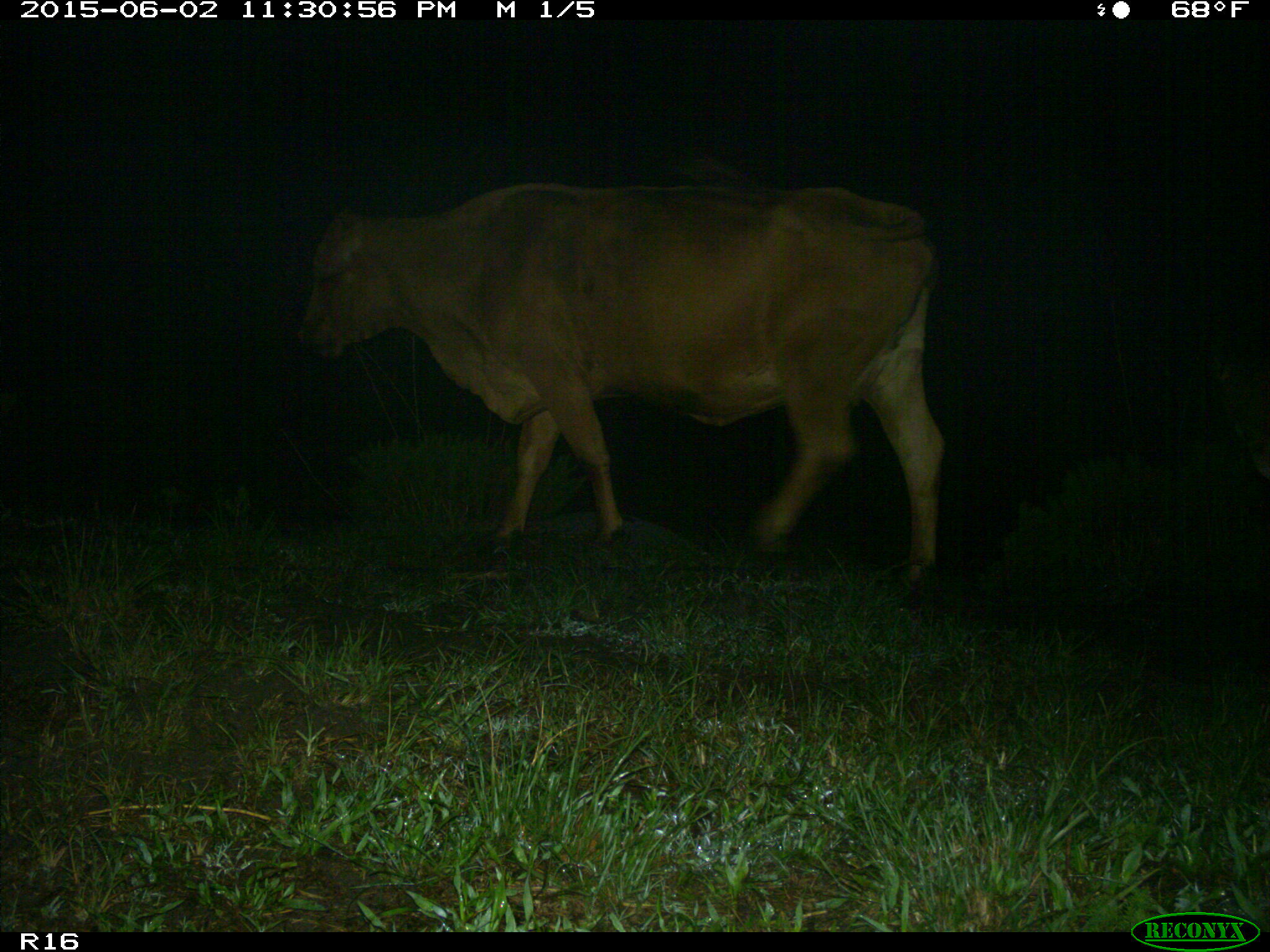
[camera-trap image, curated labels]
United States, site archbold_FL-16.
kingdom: Animalia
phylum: Chordata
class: Mammalia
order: Artiodactyla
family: Bovidae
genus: Bos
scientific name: Bos taurus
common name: domestic cow